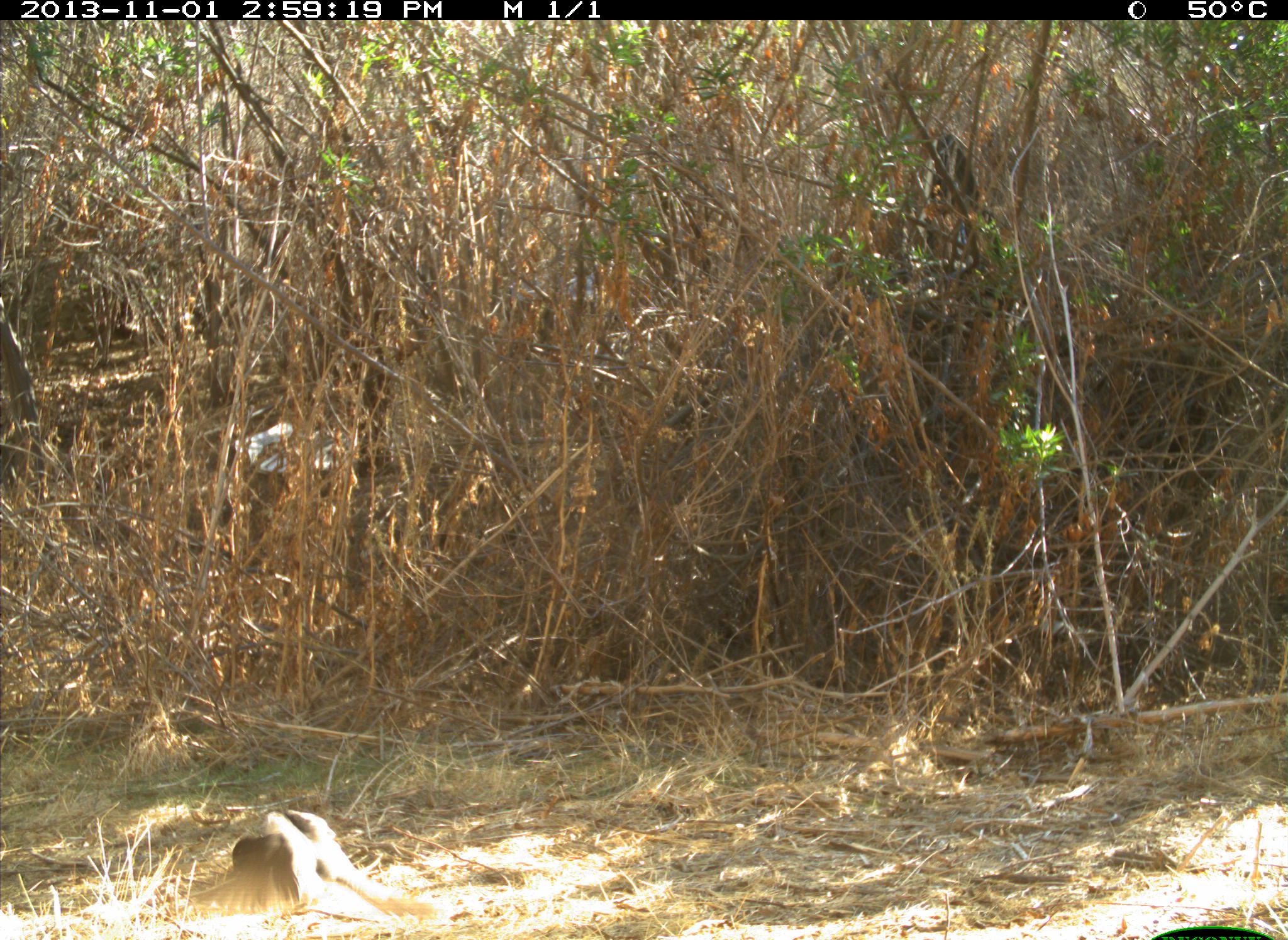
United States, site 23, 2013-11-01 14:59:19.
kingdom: Animalia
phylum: Chordata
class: Aves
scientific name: Aves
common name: bird